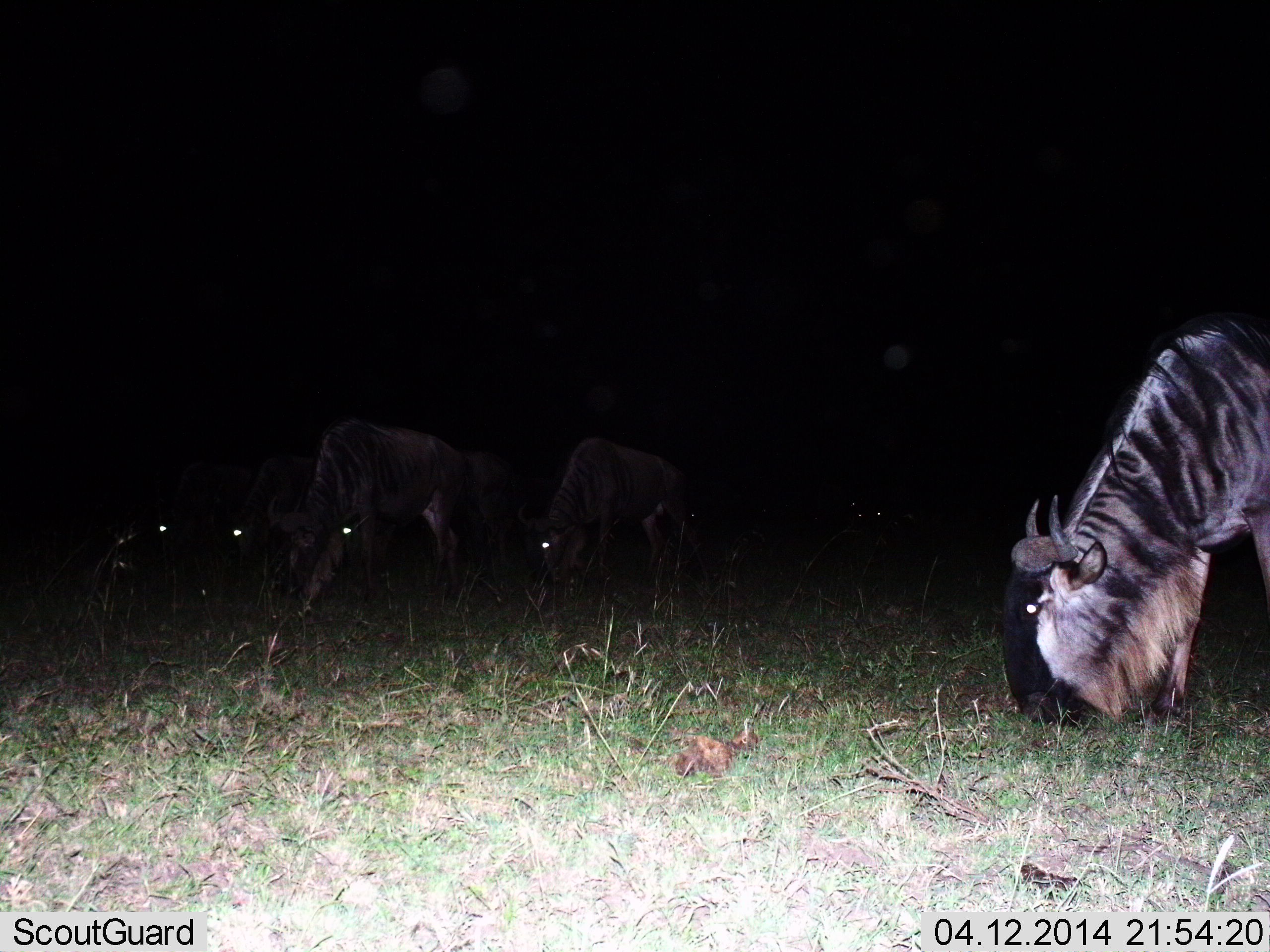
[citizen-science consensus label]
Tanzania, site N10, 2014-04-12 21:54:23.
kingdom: Animalia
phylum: Chordata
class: Mammalia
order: Artiodactyla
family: Bovidae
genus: Connochaetes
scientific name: Connochaetes taurinus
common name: blue wildebeest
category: wildebeest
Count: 5.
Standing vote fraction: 30%.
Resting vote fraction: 0%.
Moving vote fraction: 0%.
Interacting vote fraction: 0%.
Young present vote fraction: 0%.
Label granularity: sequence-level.